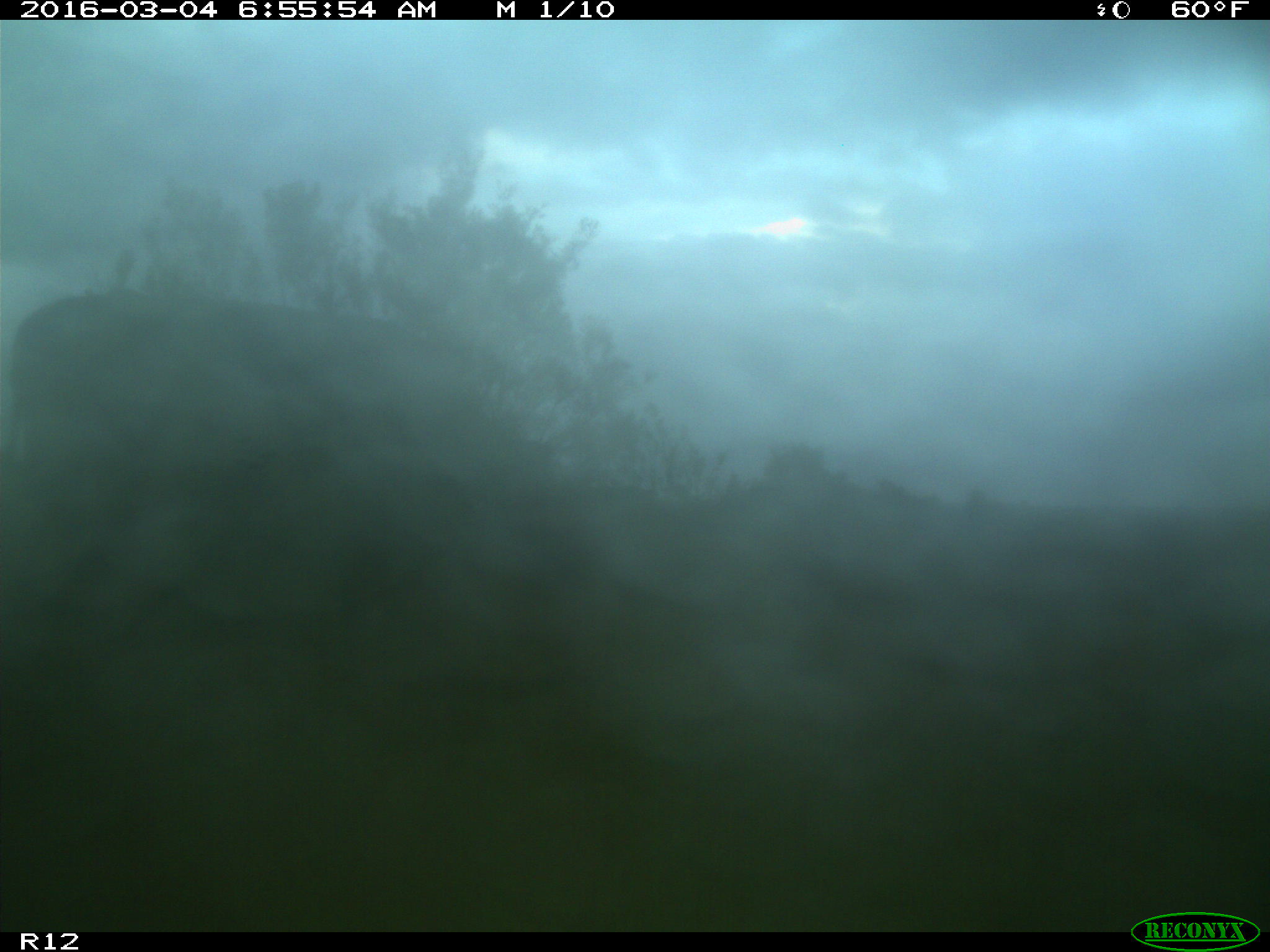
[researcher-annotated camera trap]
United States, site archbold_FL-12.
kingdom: Animalia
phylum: Chordata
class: Mammalia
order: Artiodactyla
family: Bovidae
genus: Bos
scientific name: Bos taurus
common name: domestic cow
Bos taurus (domestic cow).